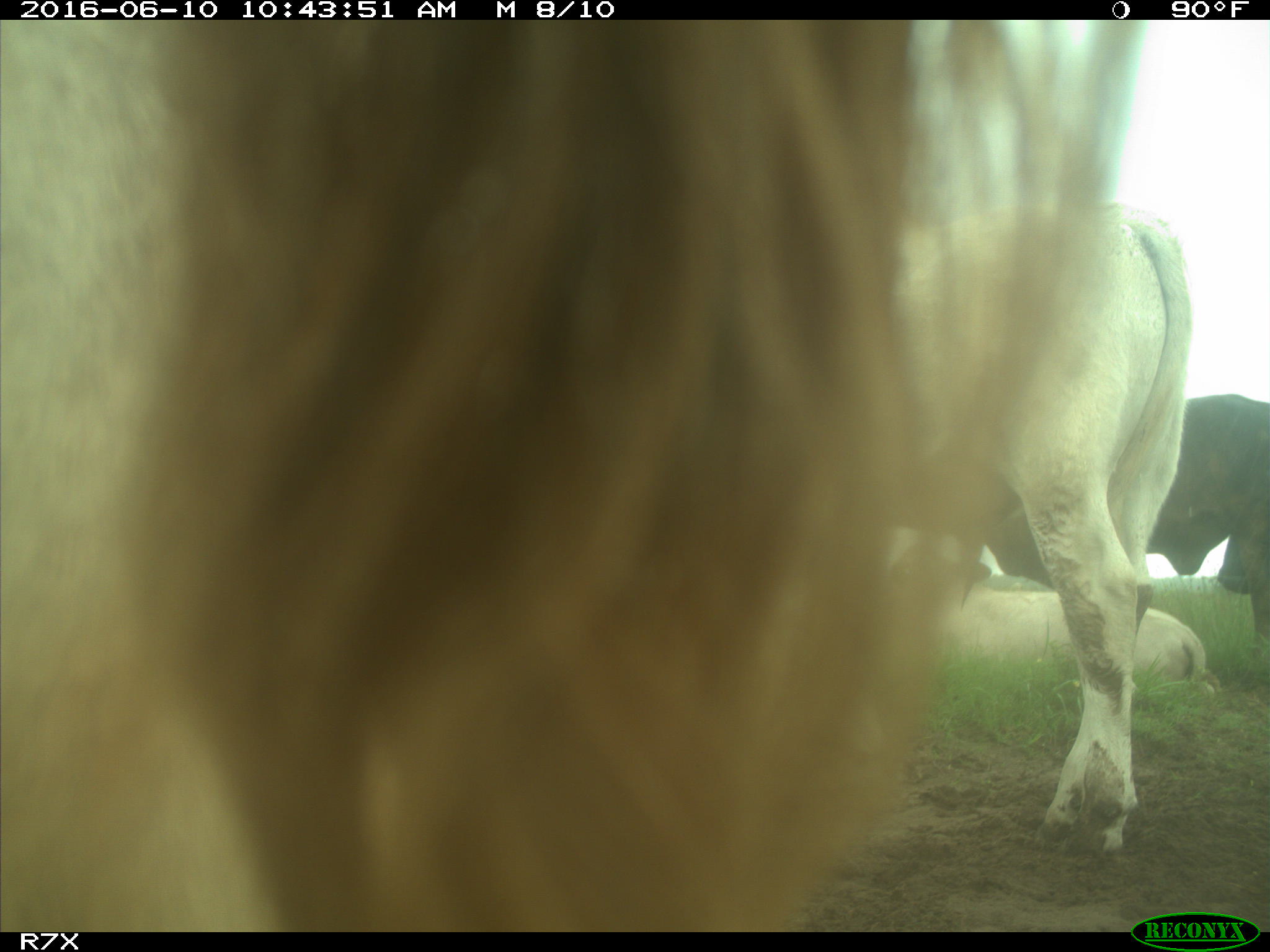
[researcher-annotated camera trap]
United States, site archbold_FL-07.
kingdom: Animalia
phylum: Chordata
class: Mammalia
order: Artiodactyla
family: Bovidae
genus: Bos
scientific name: Bos taurus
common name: domestic cow